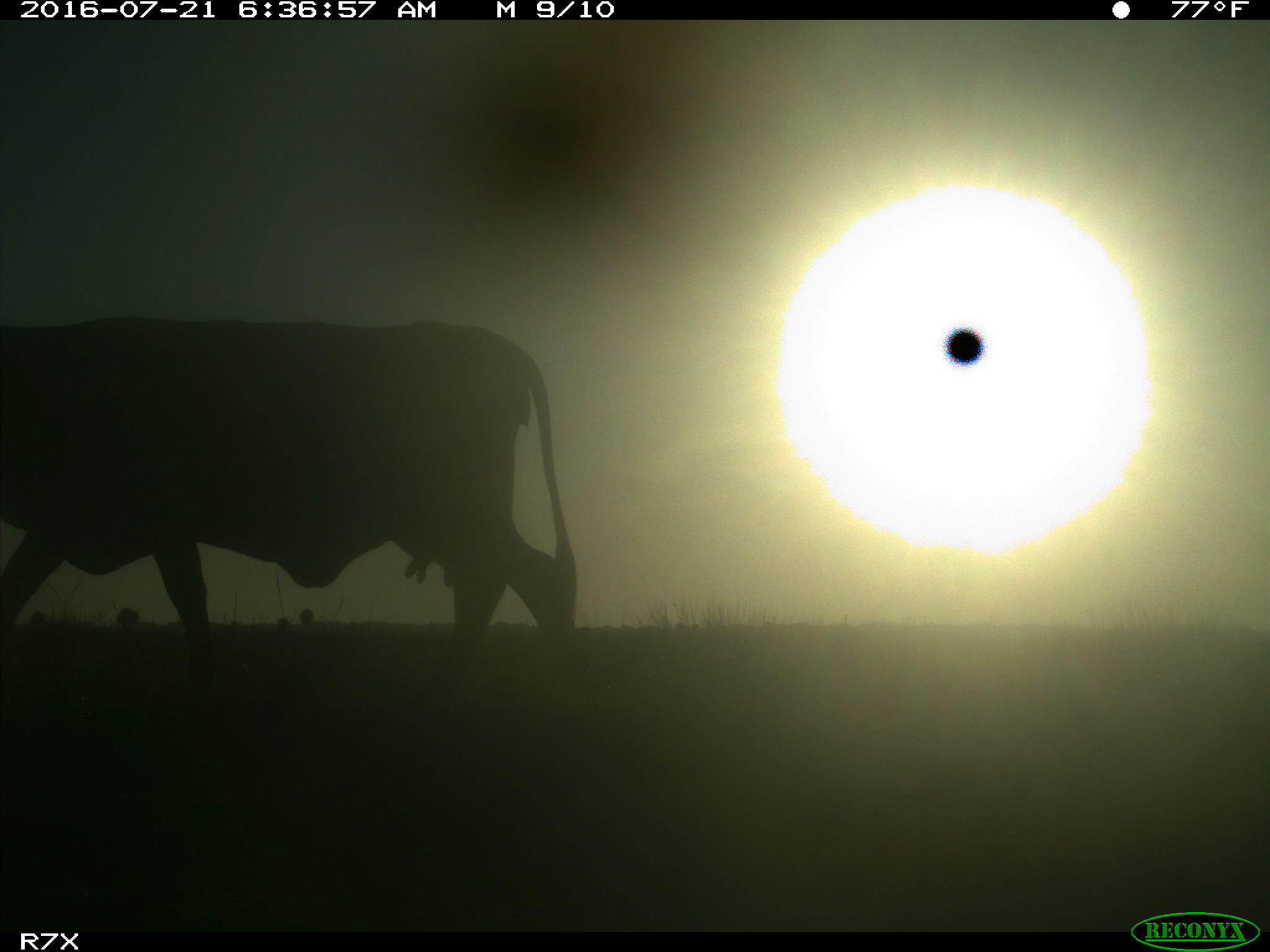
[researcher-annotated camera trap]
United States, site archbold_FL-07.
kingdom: Animalia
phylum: Chordata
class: Mammalia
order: Artiodactyla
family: Bovidae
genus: Bos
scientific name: Bos taurus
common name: domestic cow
Bos taurus (domestic cow).